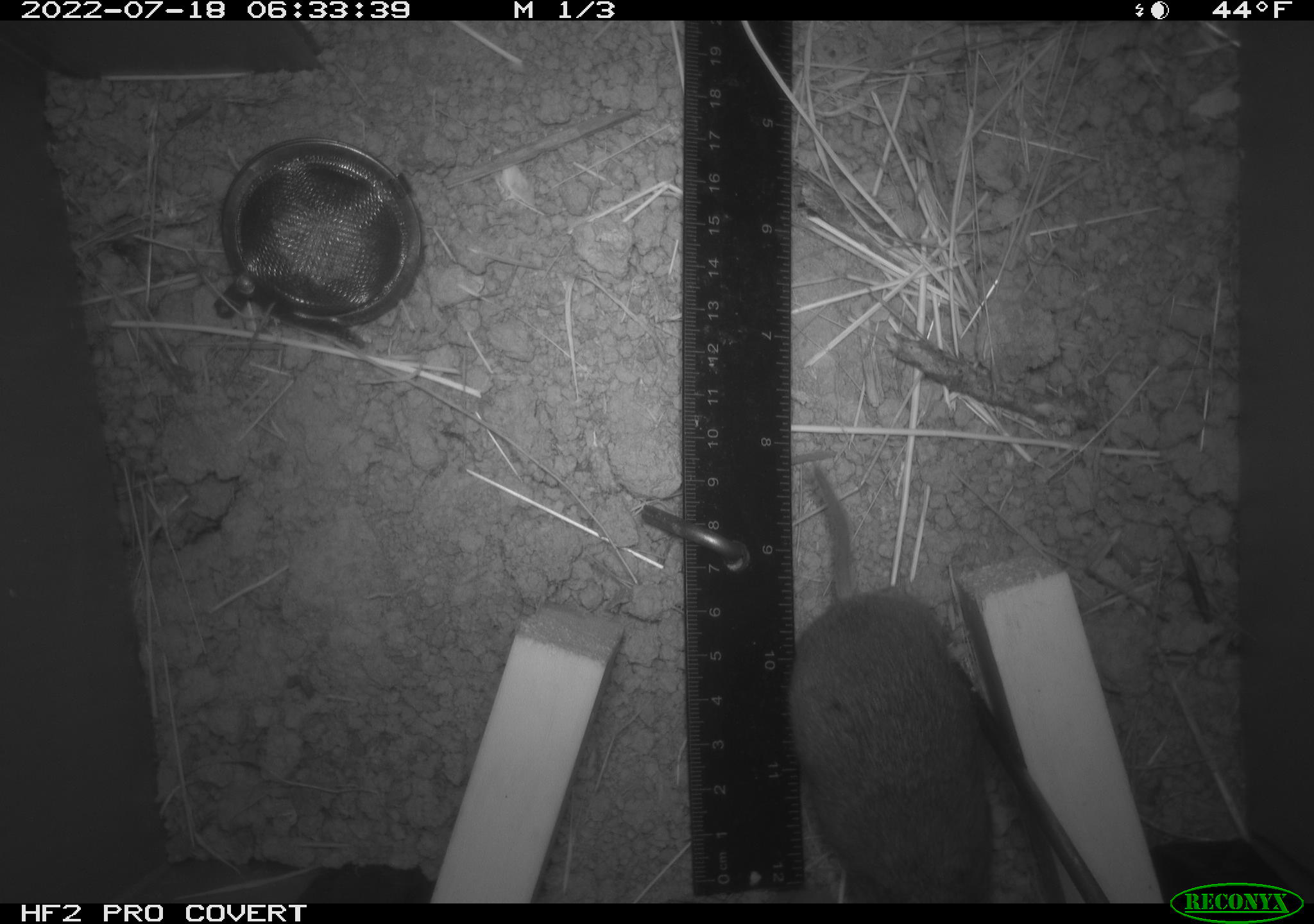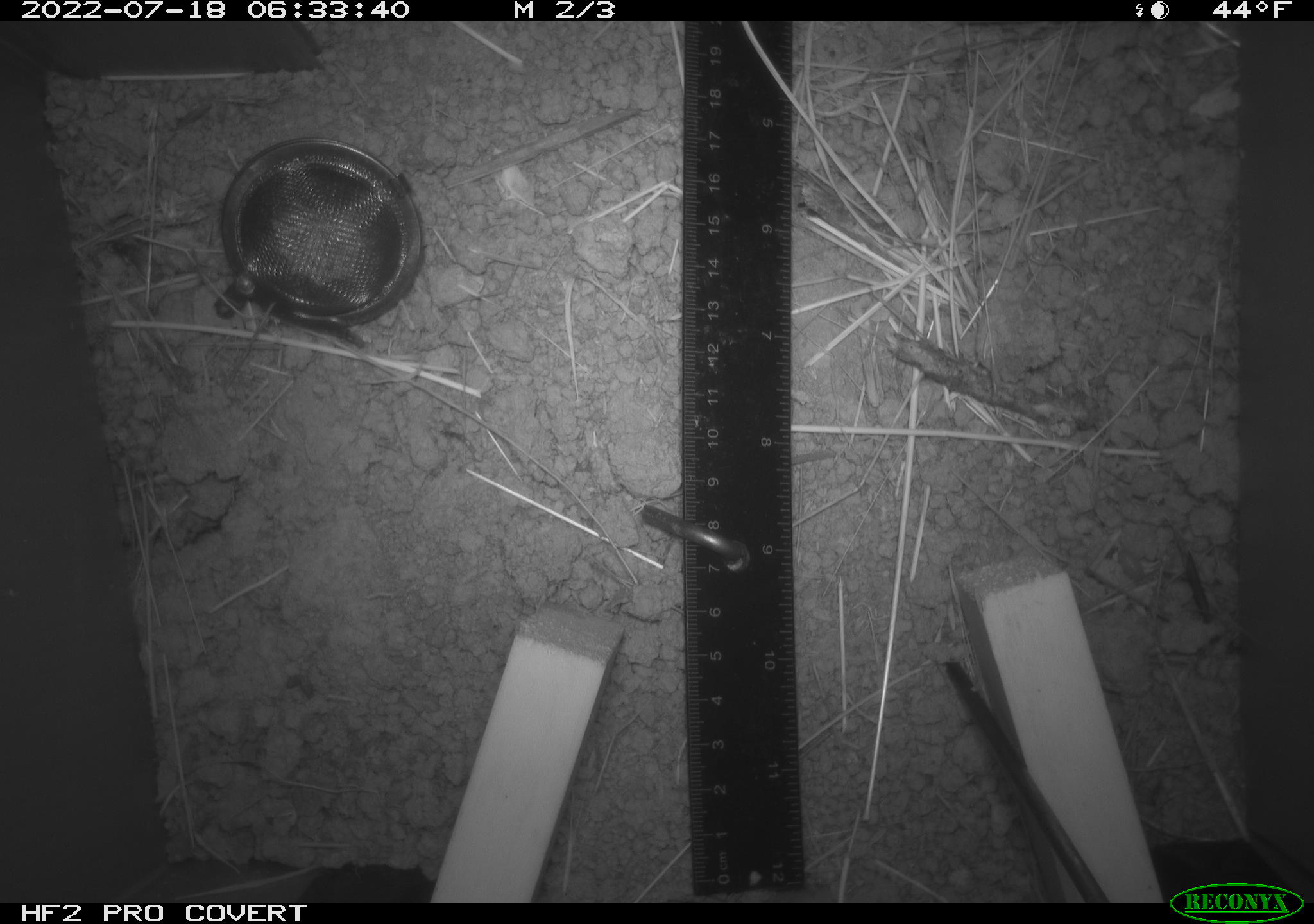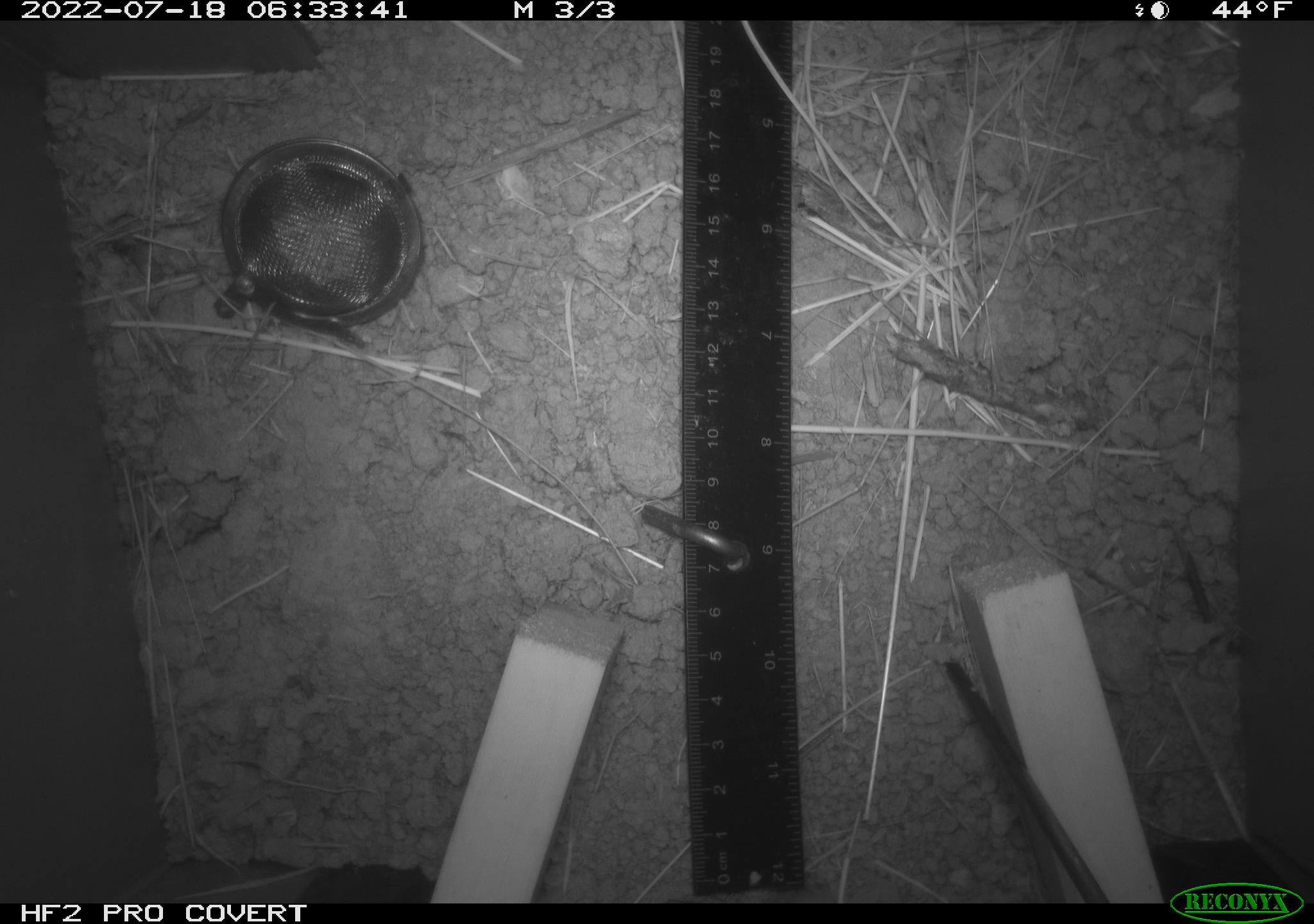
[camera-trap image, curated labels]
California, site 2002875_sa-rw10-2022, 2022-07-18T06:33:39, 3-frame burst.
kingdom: Animalia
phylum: Chordata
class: Mammalia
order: Rodentia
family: Cricetidae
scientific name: Arvicolinae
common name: voles, lemmings, and muskrats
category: arvicolinae subfamily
Arvicolinae subfamily (voles, lemmings, and muskrats) (Arvicolinae).